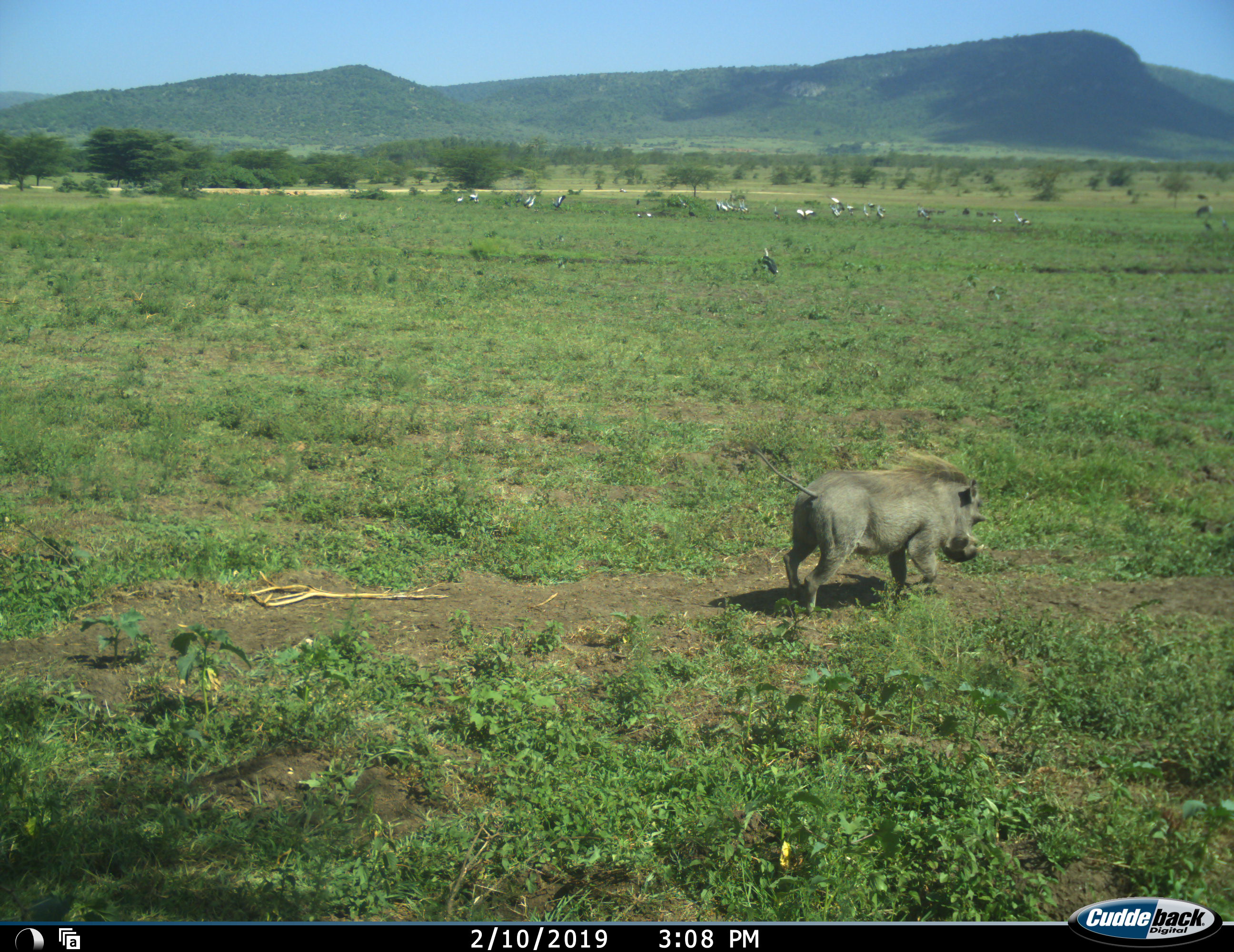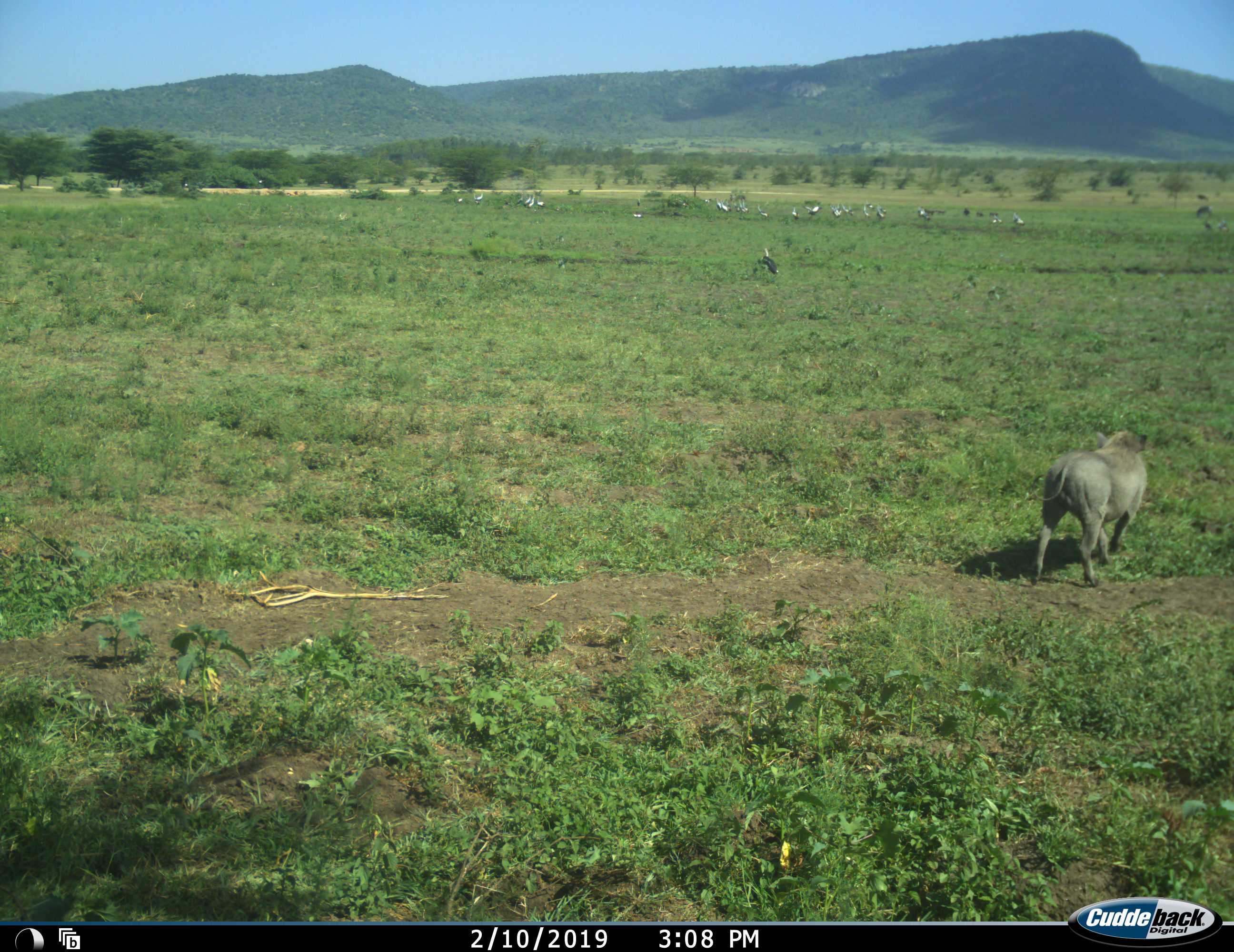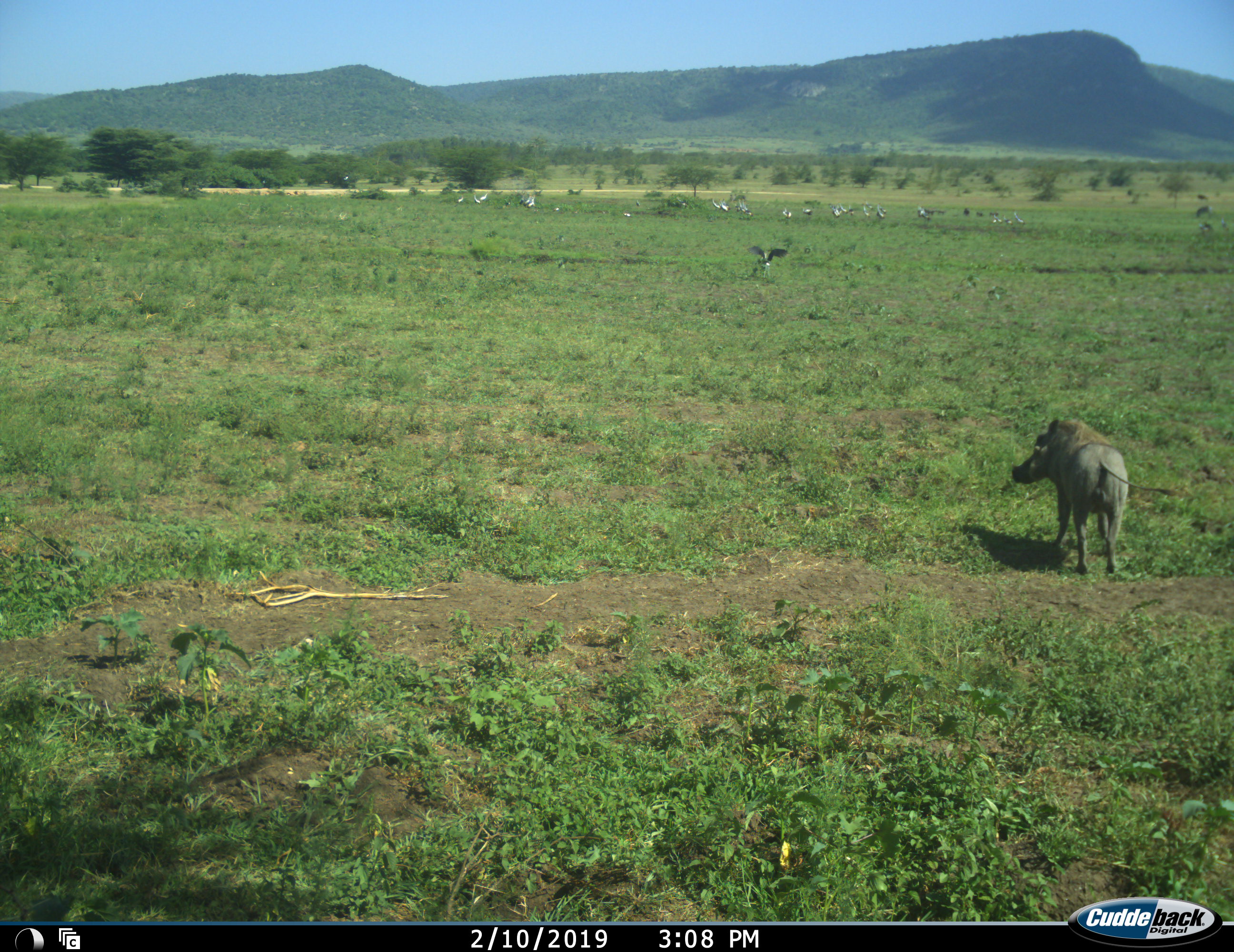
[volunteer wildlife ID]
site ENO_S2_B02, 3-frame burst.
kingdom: Animalia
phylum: Chordata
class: Aves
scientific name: Aves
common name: bird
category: birdother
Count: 11-50.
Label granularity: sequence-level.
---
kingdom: Animalia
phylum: Chordata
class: Mammalia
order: Artiodactyla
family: Suidae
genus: Phacochoerus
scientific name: Phacochoerus africanus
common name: warthog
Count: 1.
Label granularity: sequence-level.